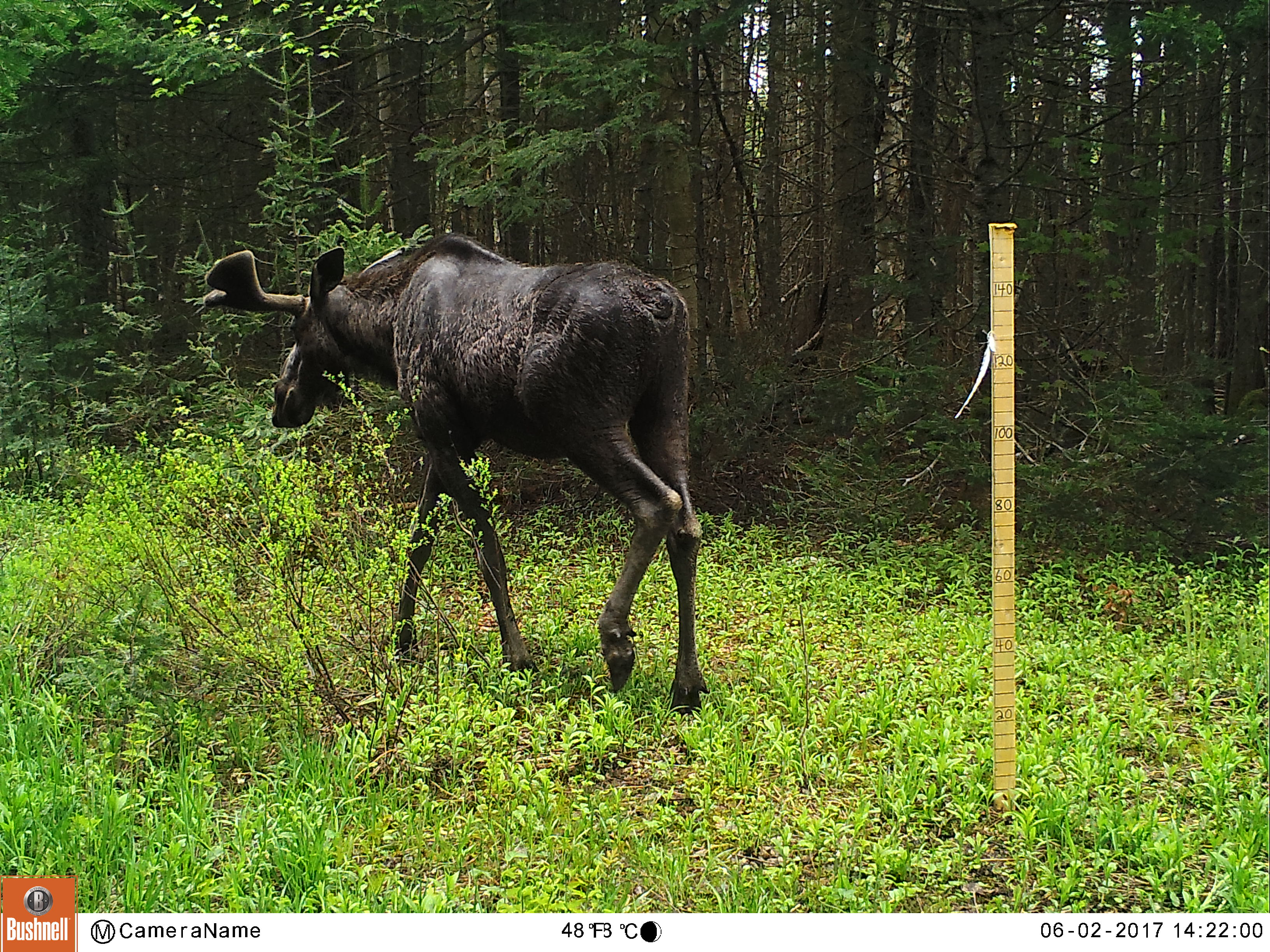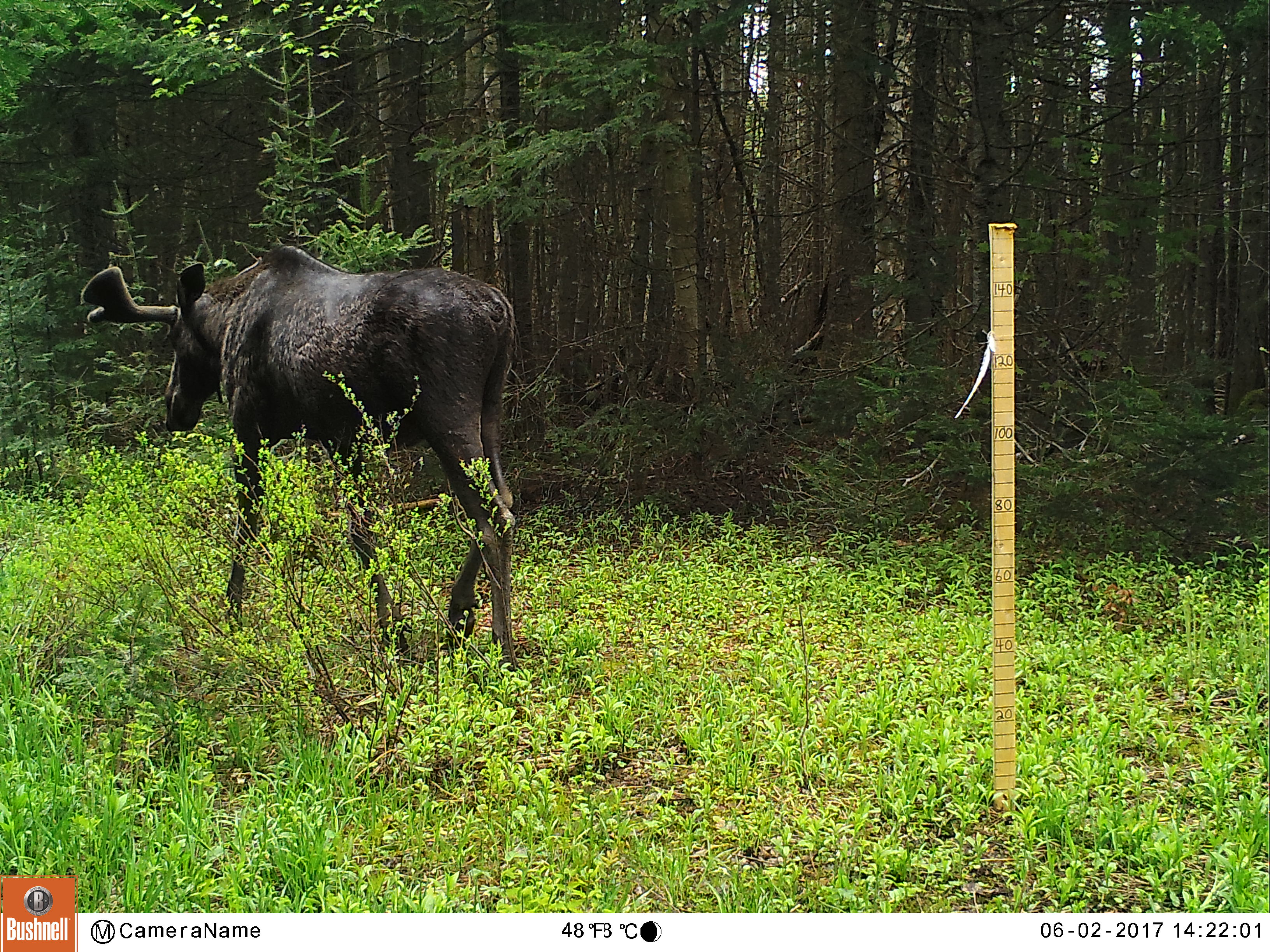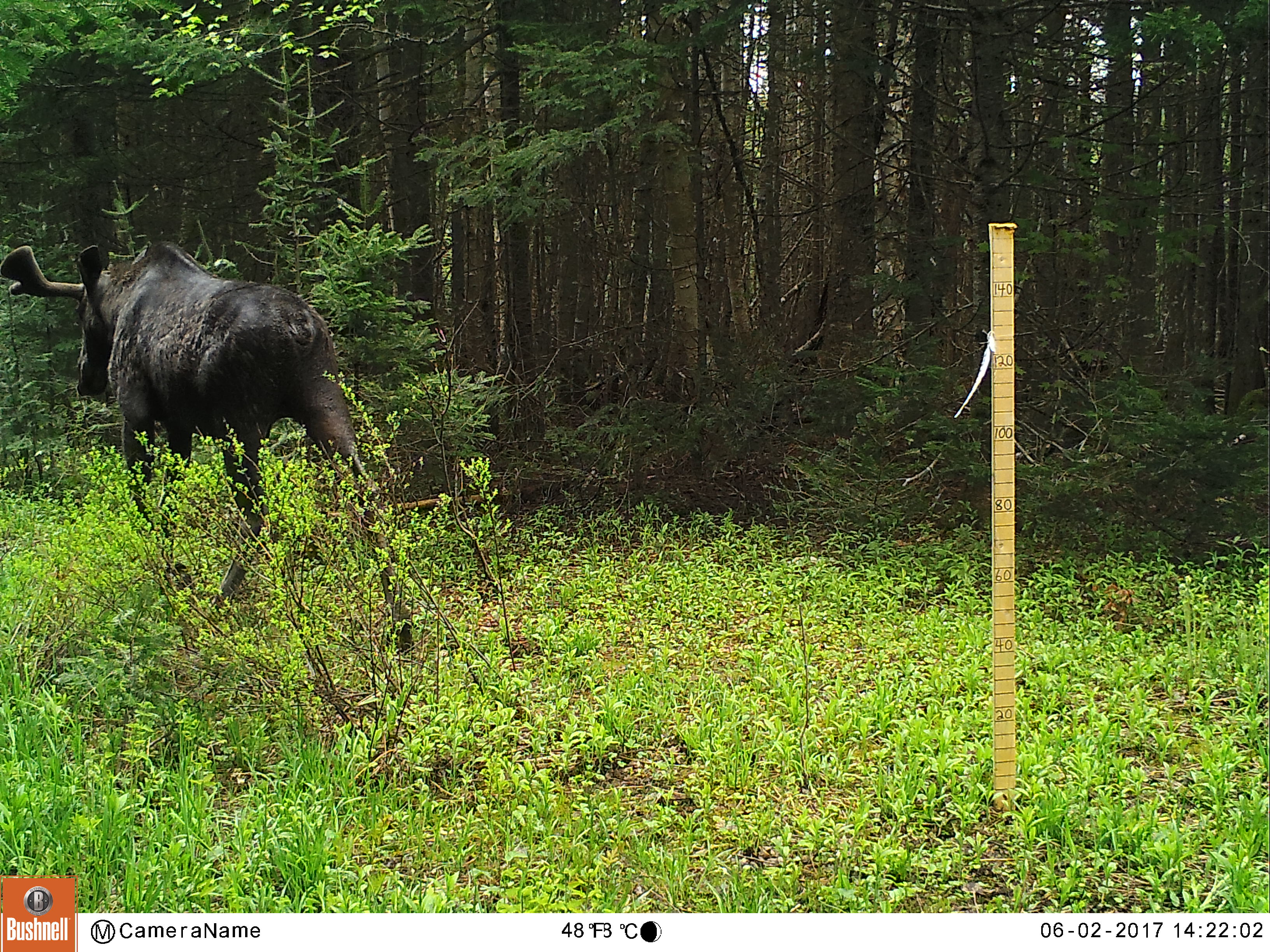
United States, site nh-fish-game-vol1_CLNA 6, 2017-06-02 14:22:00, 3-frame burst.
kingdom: Animalia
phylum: Chordata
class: Mammalia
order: Artiodactyla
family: Cervidae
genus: Alces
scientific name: Alces alces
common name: moose